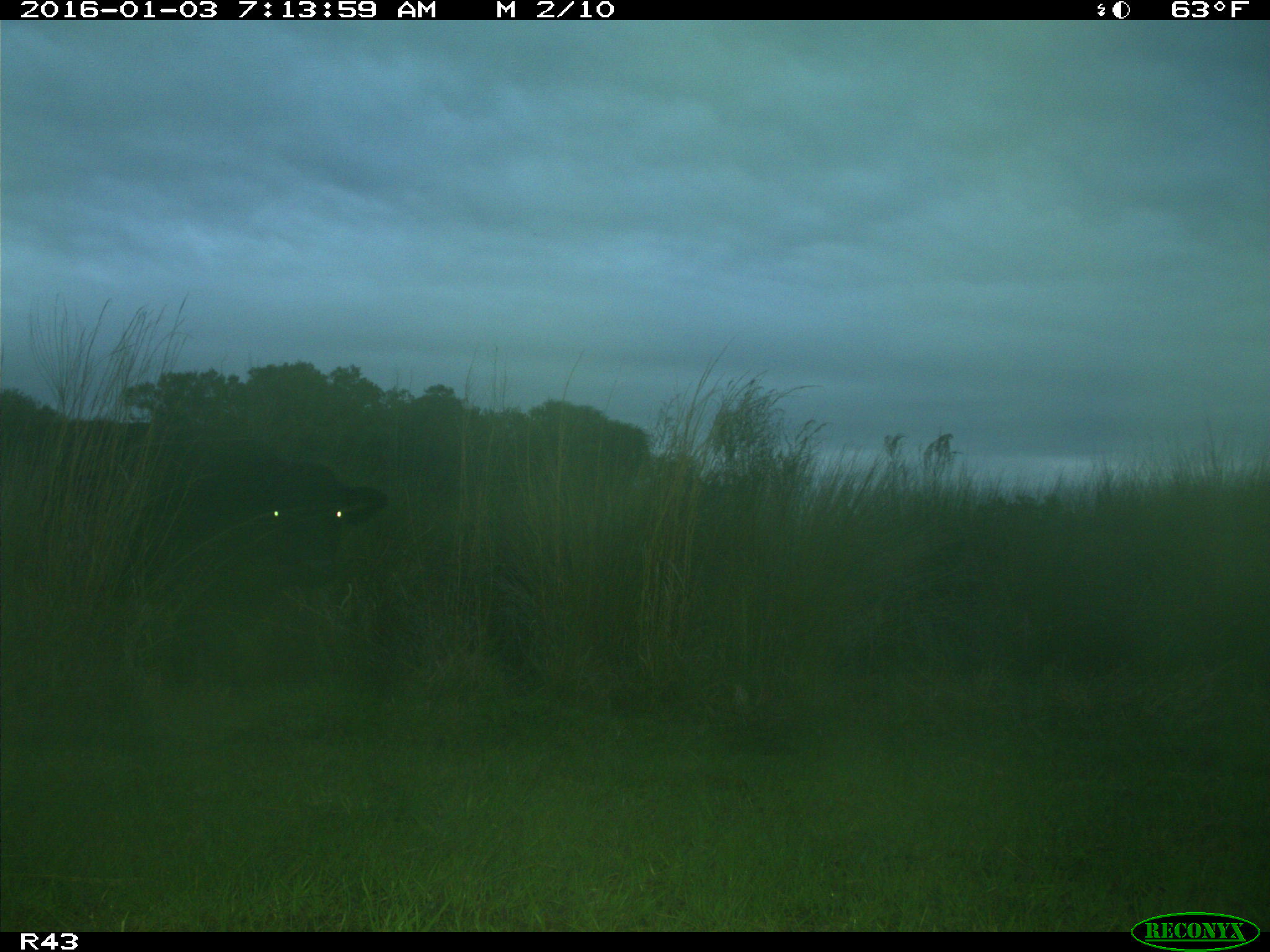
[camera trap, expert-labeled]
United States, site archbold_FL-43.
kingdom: Animalia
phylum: Chordata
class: Mammalia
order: Artiodactyla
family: Bovidae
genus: Bos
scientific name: Bos taurus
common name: domestic cow